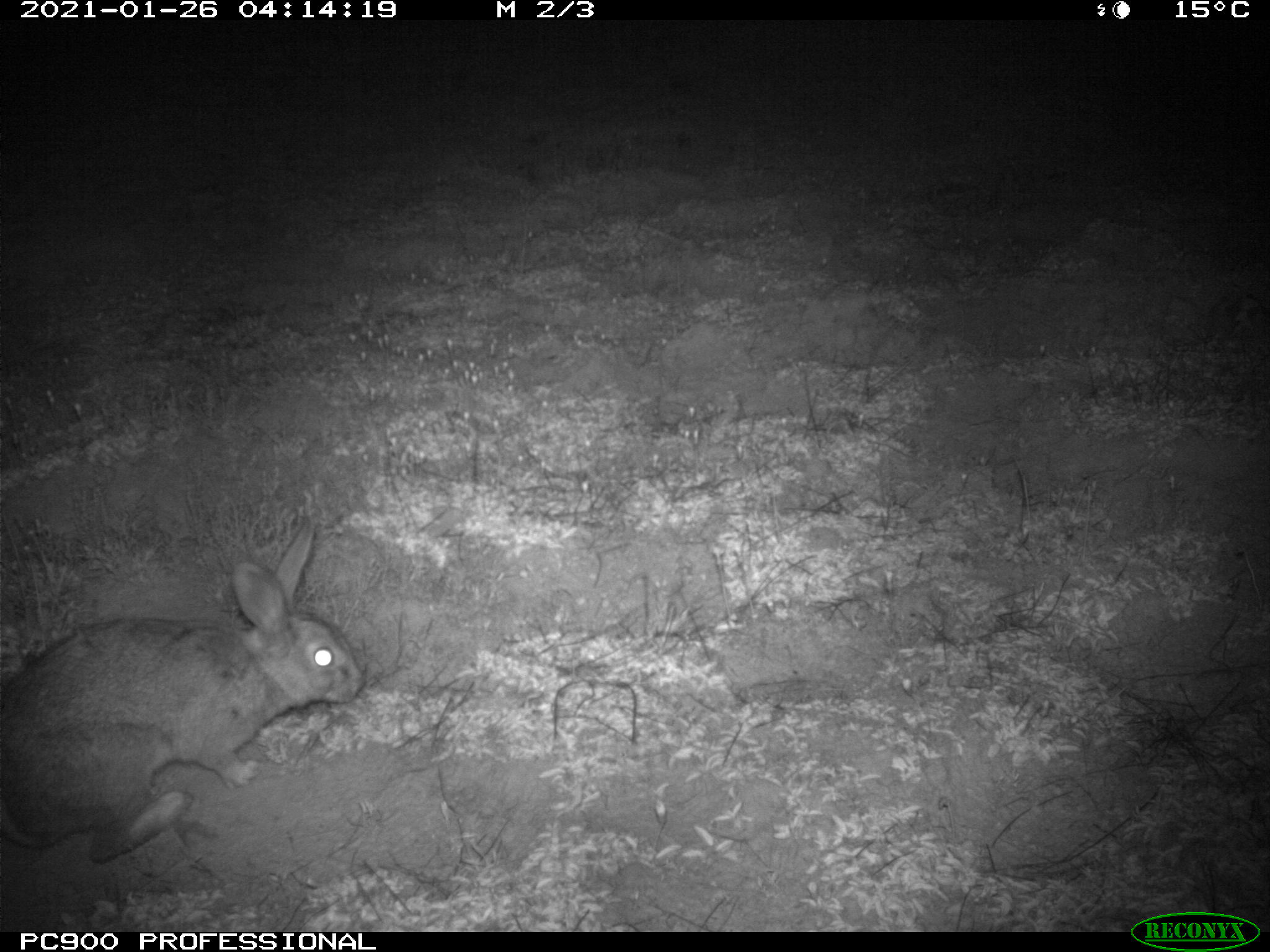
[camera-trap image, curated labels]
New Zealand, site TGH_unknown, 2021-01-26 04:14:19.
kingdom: Animalia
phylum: Chordata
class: Mammalia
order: Lagomorpha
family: Leporidae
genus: Oryctolagus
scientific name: Oryctolagus cuniculus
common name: european rabbit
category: rabbit